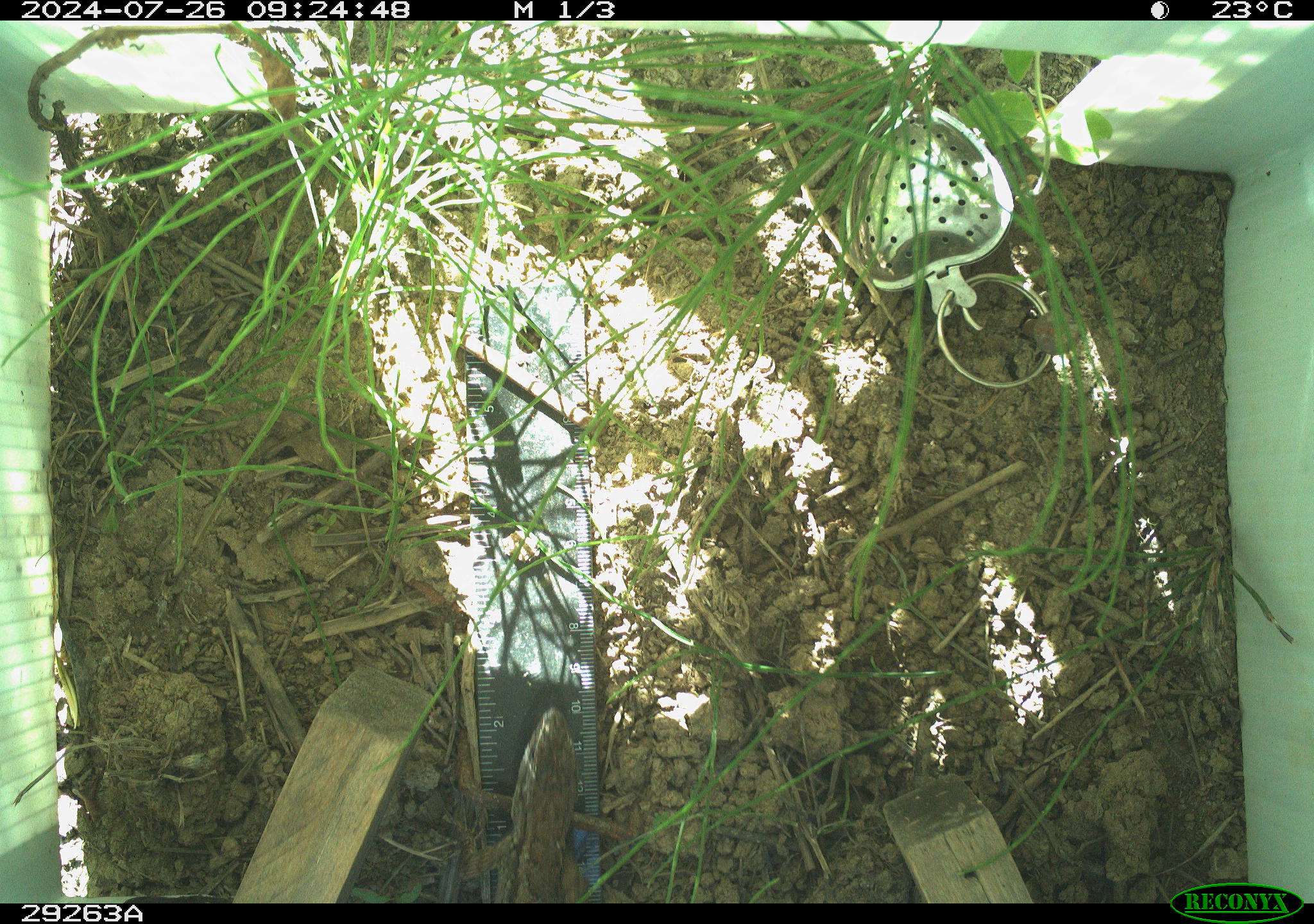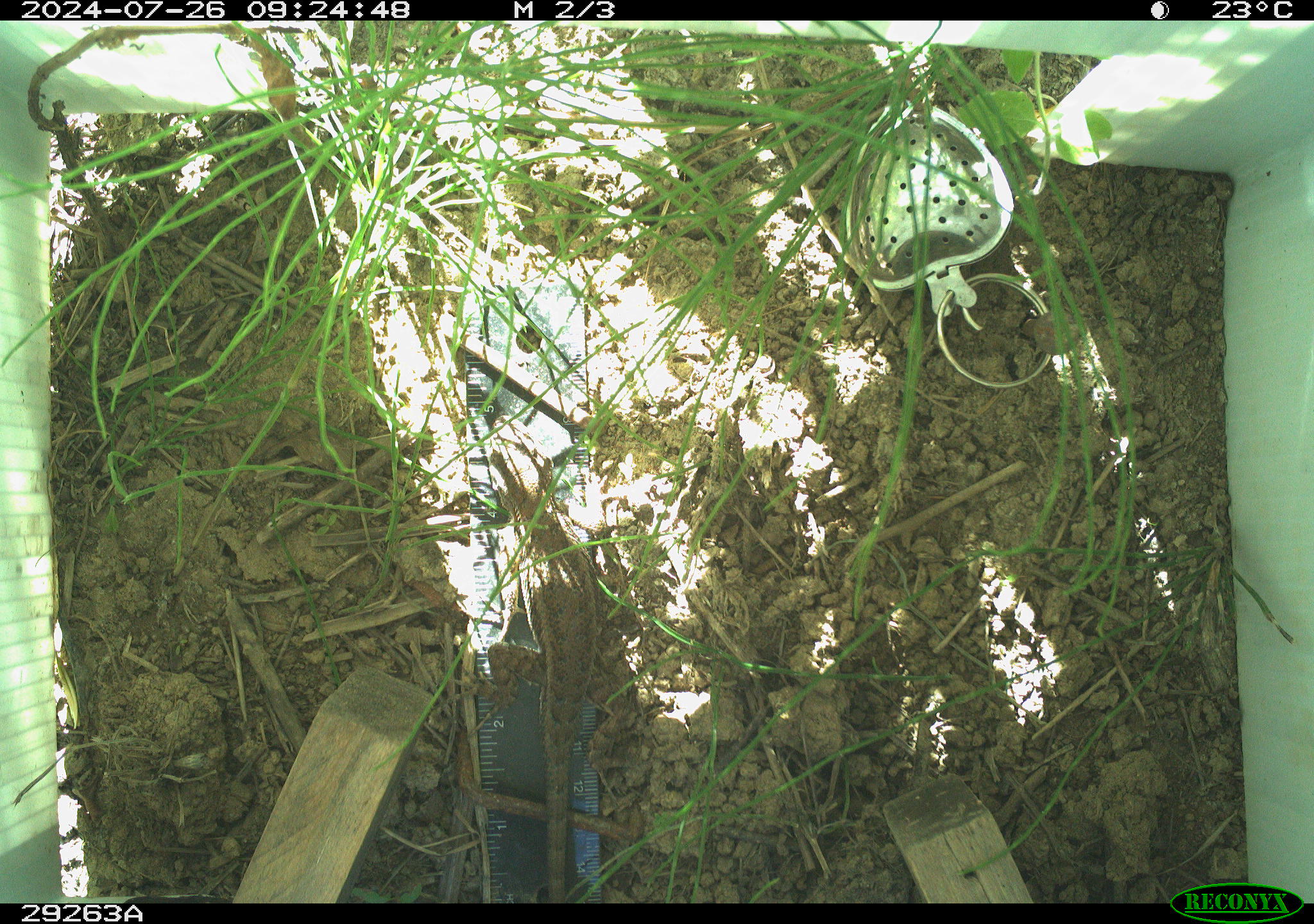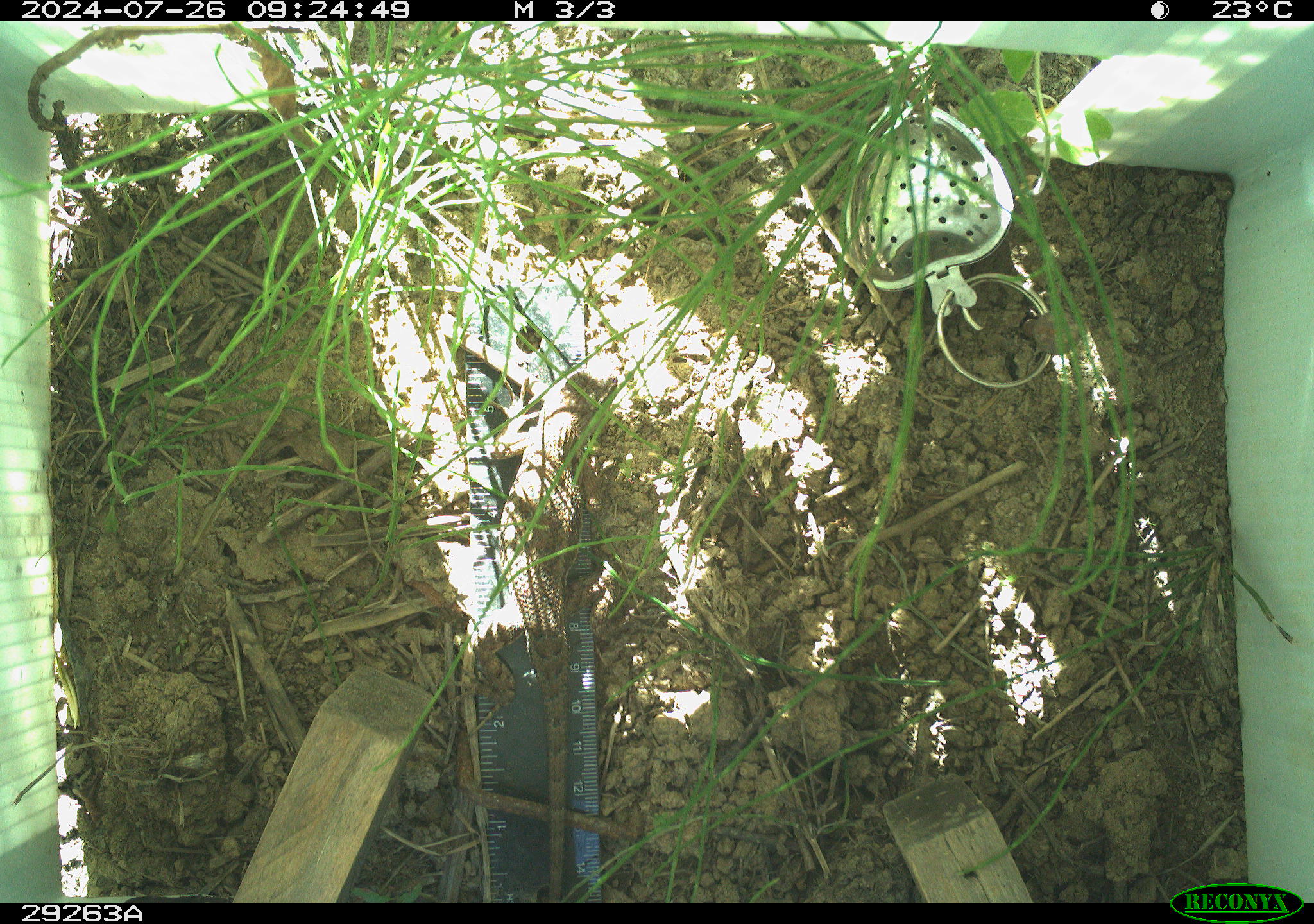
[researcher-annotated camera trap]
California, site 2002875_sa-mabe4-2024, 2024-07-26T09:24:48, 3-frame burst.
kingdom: Animalia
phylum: Chordata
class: Reptilia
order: Squamata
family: Phrynosomatidae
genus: Sceloporus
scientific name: Sceloporus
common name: spiny lizards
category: sceloporus species